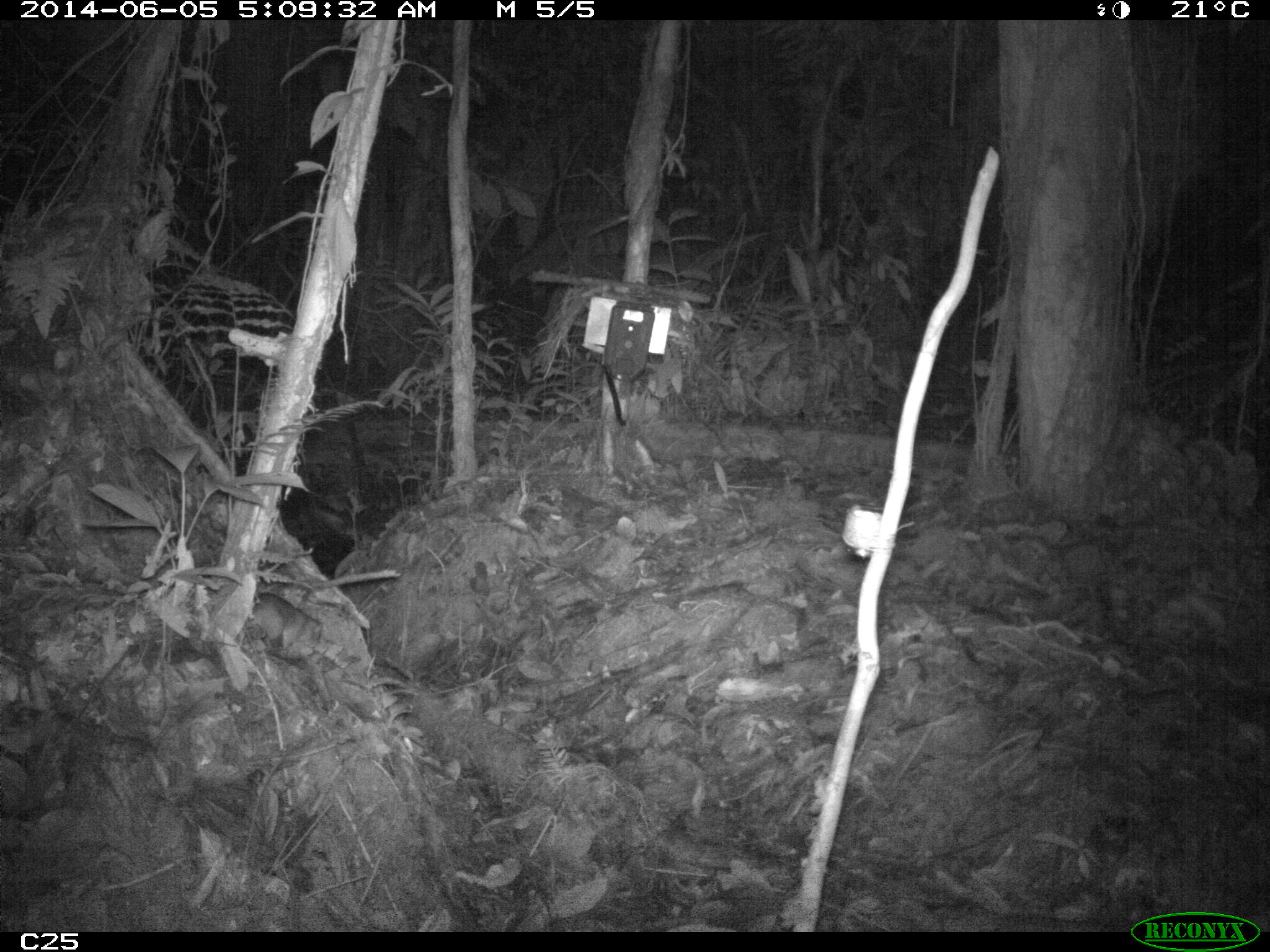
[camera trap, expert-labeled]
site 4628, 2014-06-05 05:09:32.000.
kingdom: Animalia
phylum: Chordata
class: Mammalia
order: Rodentia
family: Muridae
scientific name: Muridae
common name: mice, rats, and gerbils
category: unknown mouse or rat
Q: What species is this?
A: Unknown mouse or rat (mice, rats, and gerbils) (Muridae).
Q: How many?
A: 1.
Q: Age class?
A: Adult.